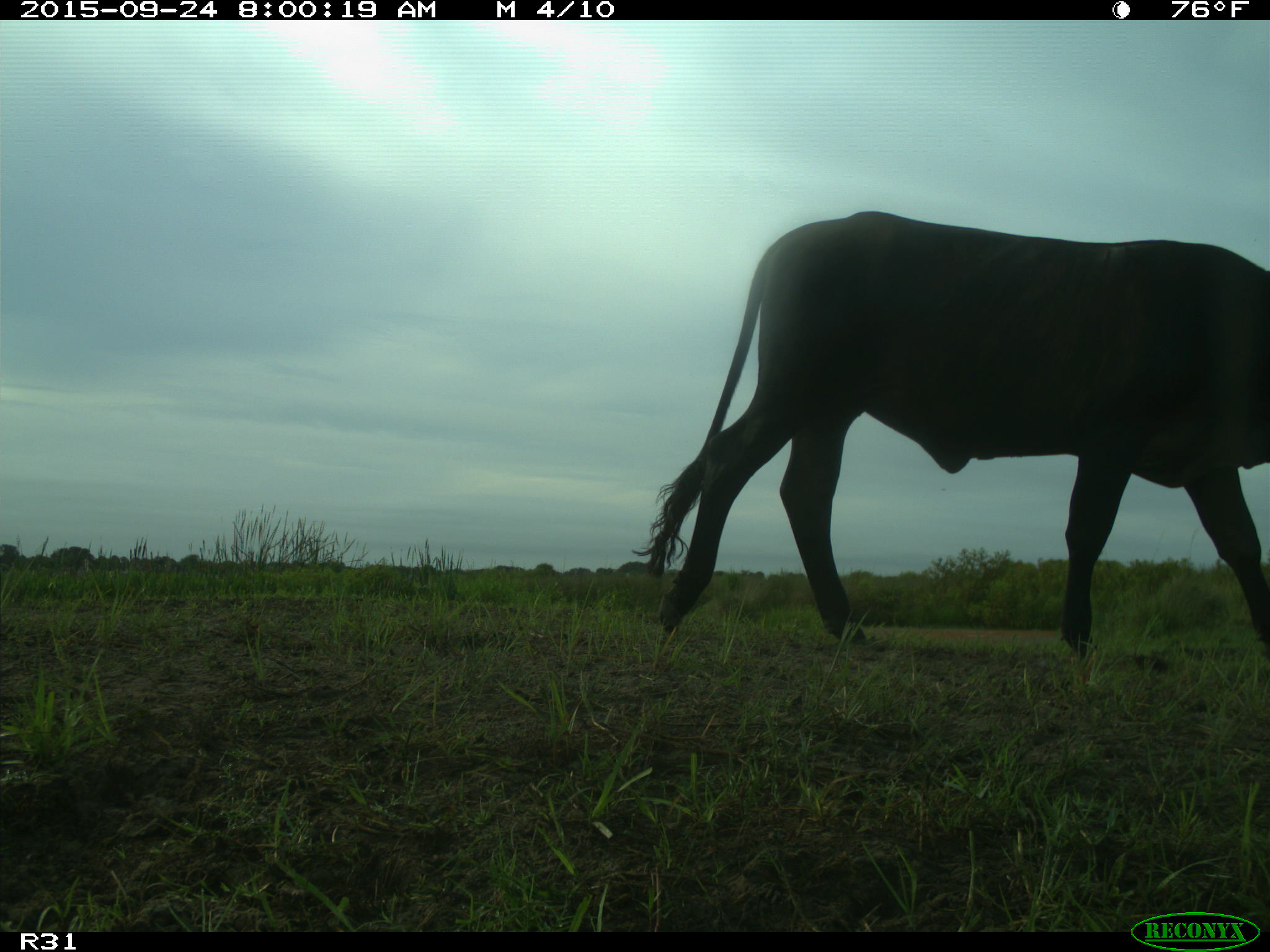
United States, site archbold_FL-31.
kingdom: Animalia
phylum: Chordata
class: Mammalia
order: Artiodactyla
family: Bovidae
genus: Bos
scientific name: Bos taurus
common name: domestic cow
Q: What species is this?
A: Bos taurus (domestic cow).